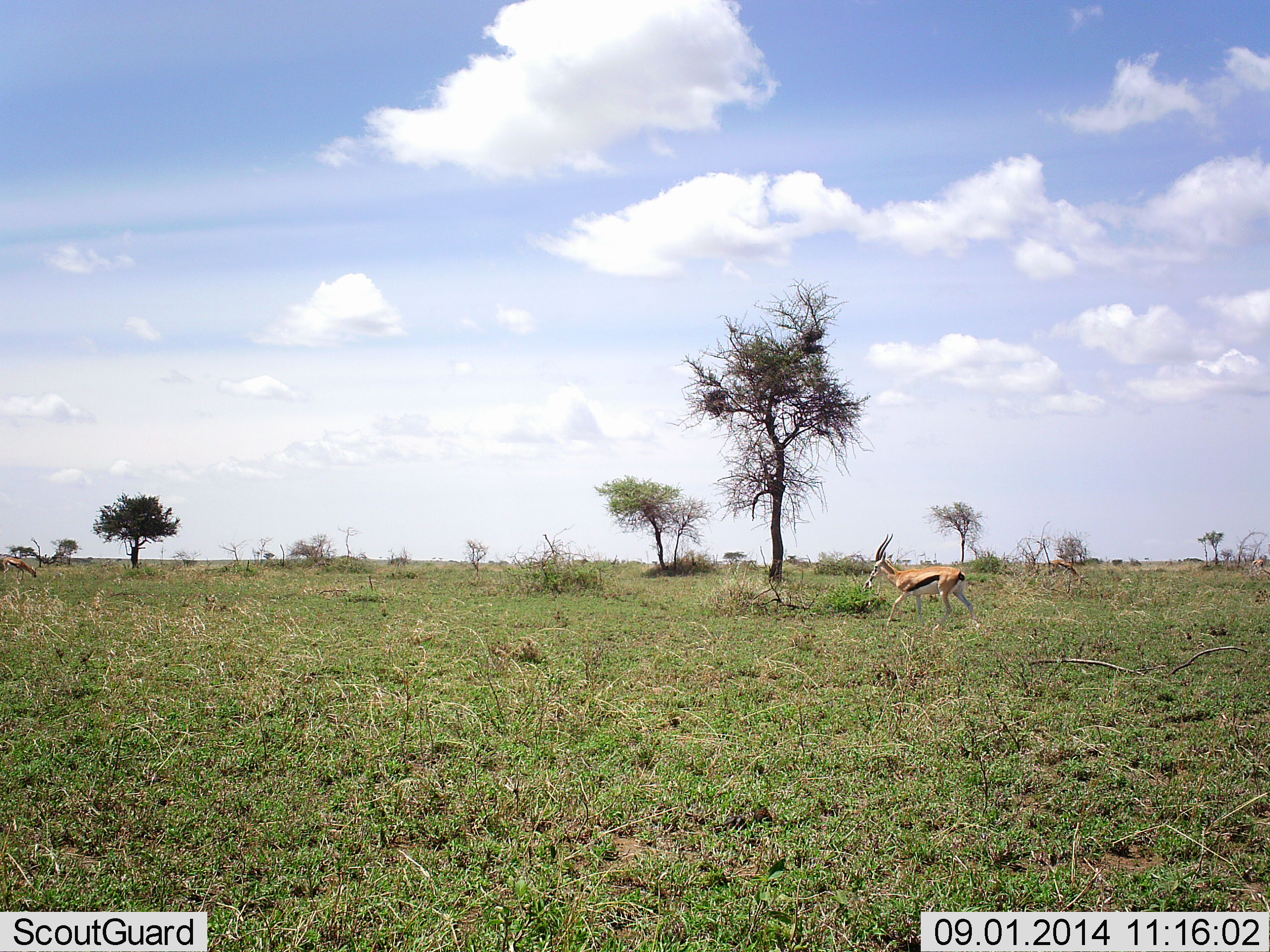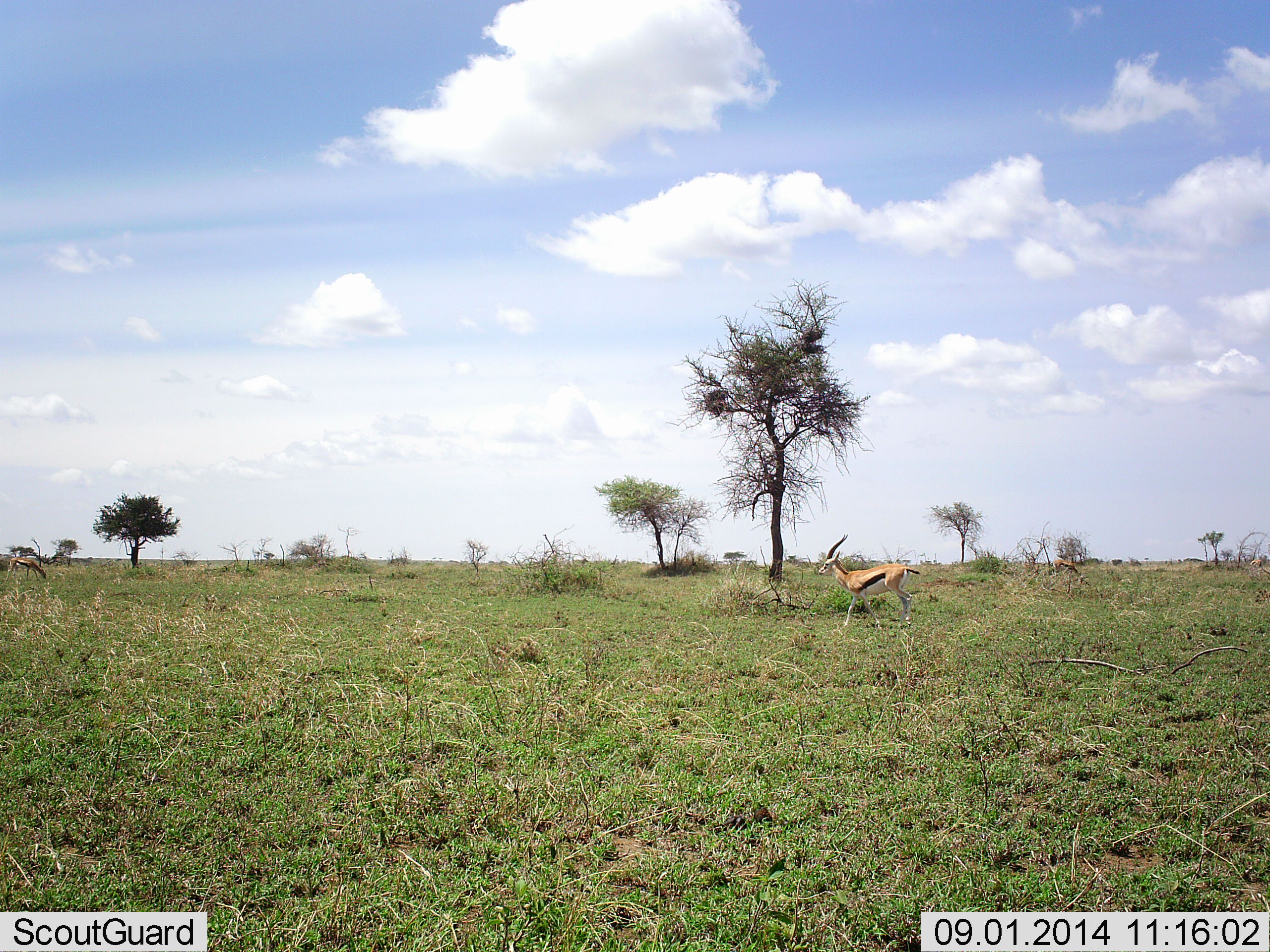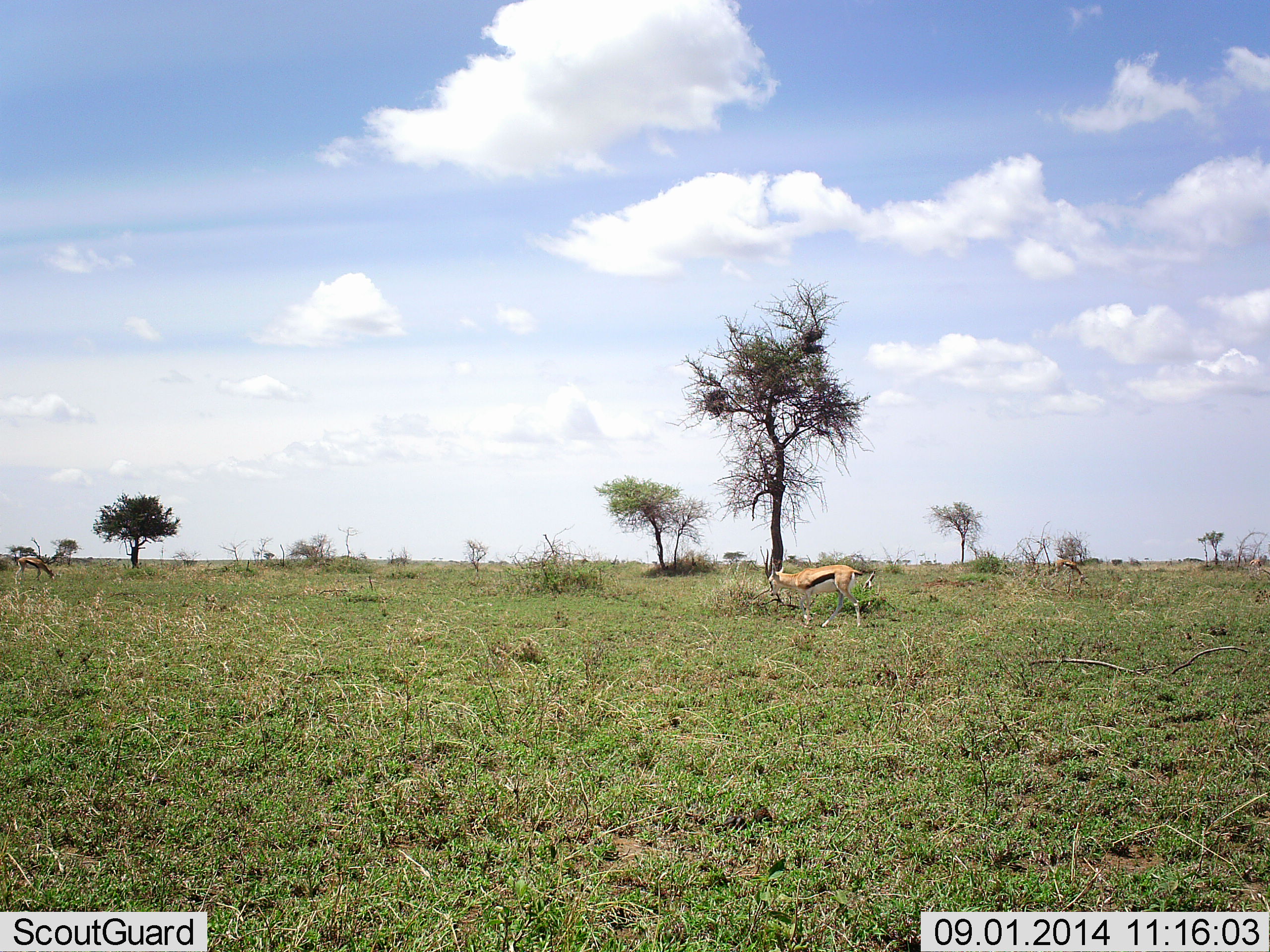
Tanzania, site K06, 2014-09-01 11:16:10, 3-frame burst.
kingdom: Animalia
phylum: Chordata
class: Mammalia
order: Artiodactyla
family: Bovidae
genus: Eudorcas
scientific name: Eudorcas thomsonii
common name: thomson's gazelle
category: gazellethomsons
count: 2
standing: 30%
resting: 0%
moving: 80%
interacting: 0%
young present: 0%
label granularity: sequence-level